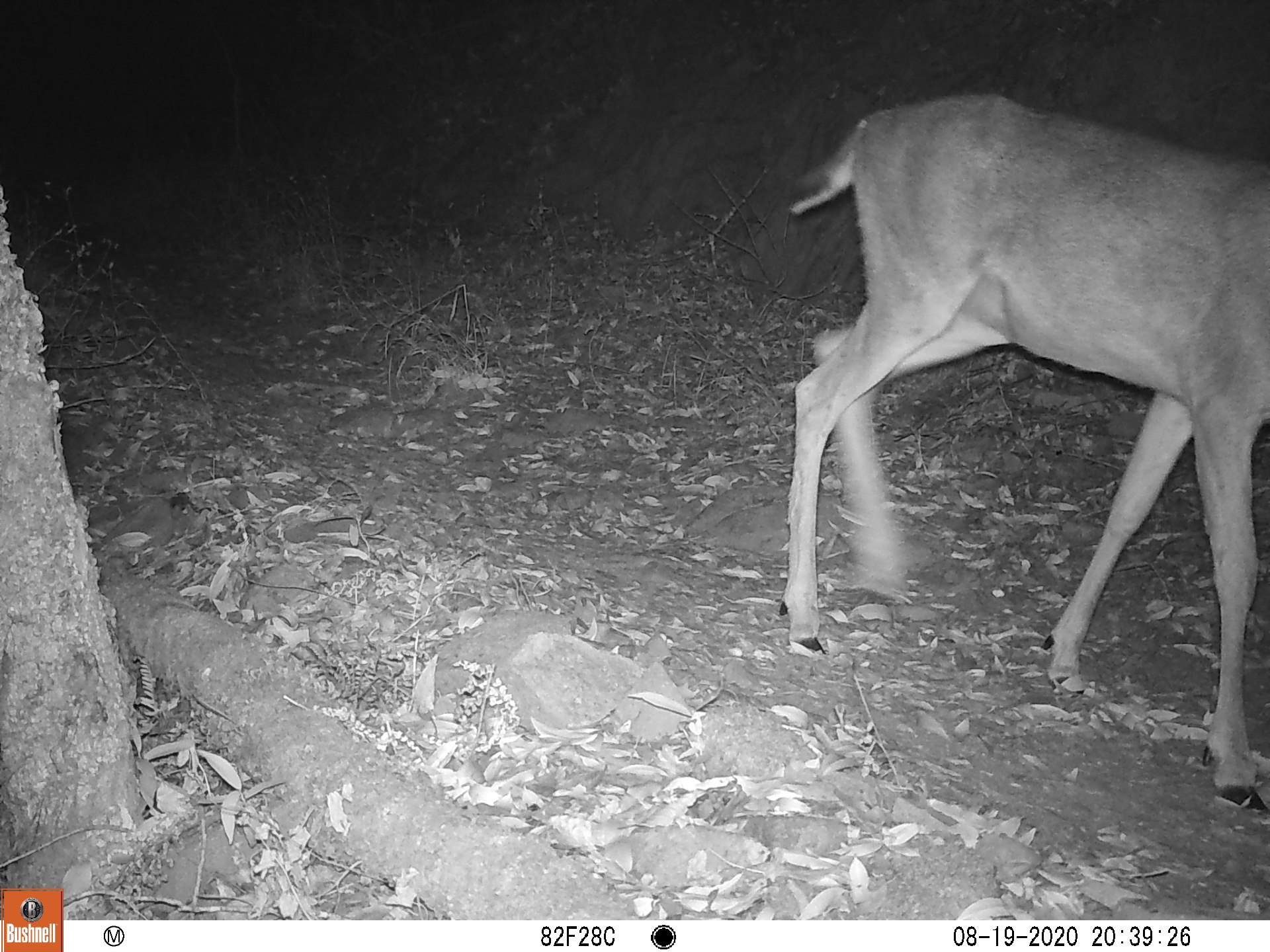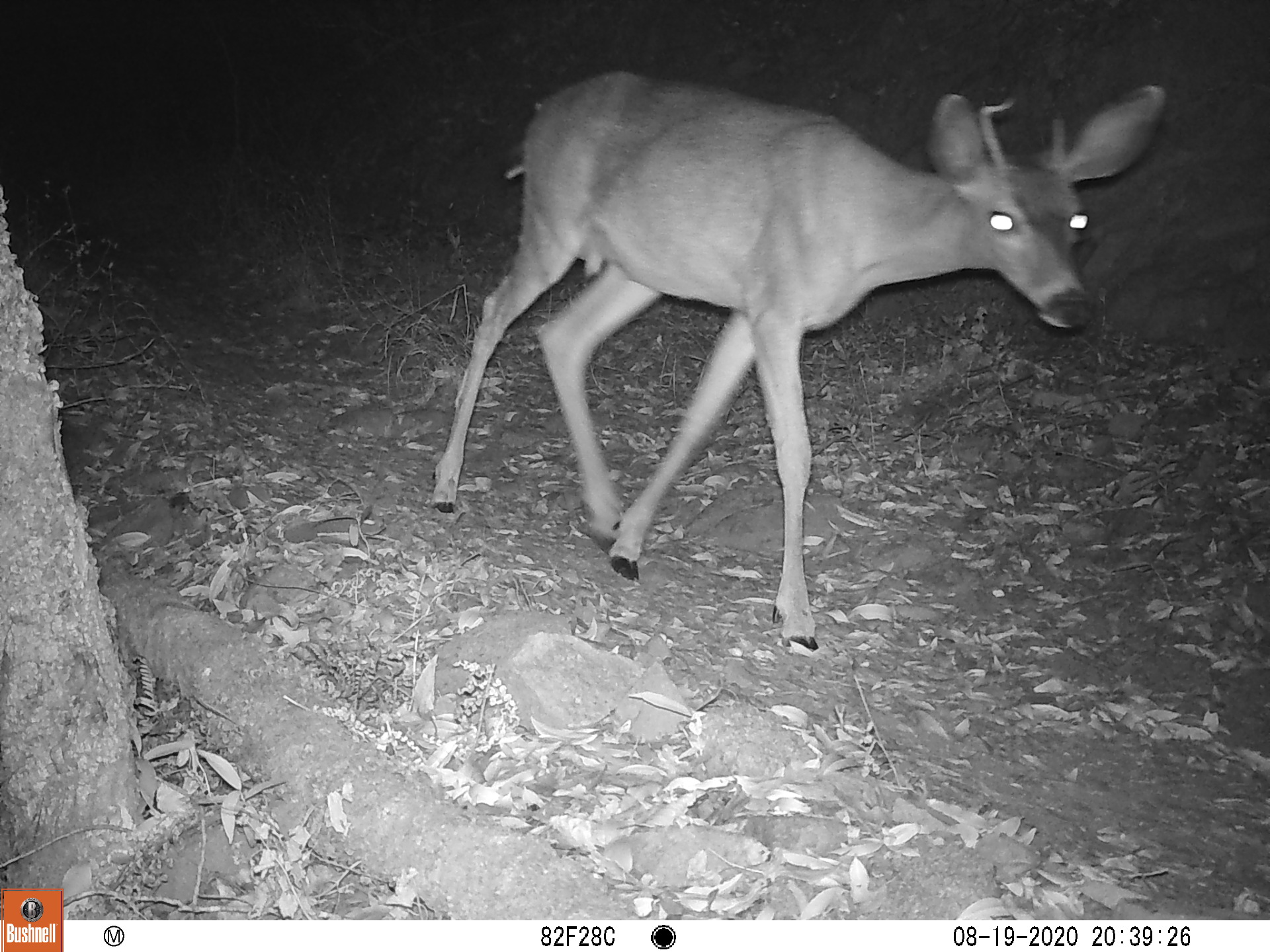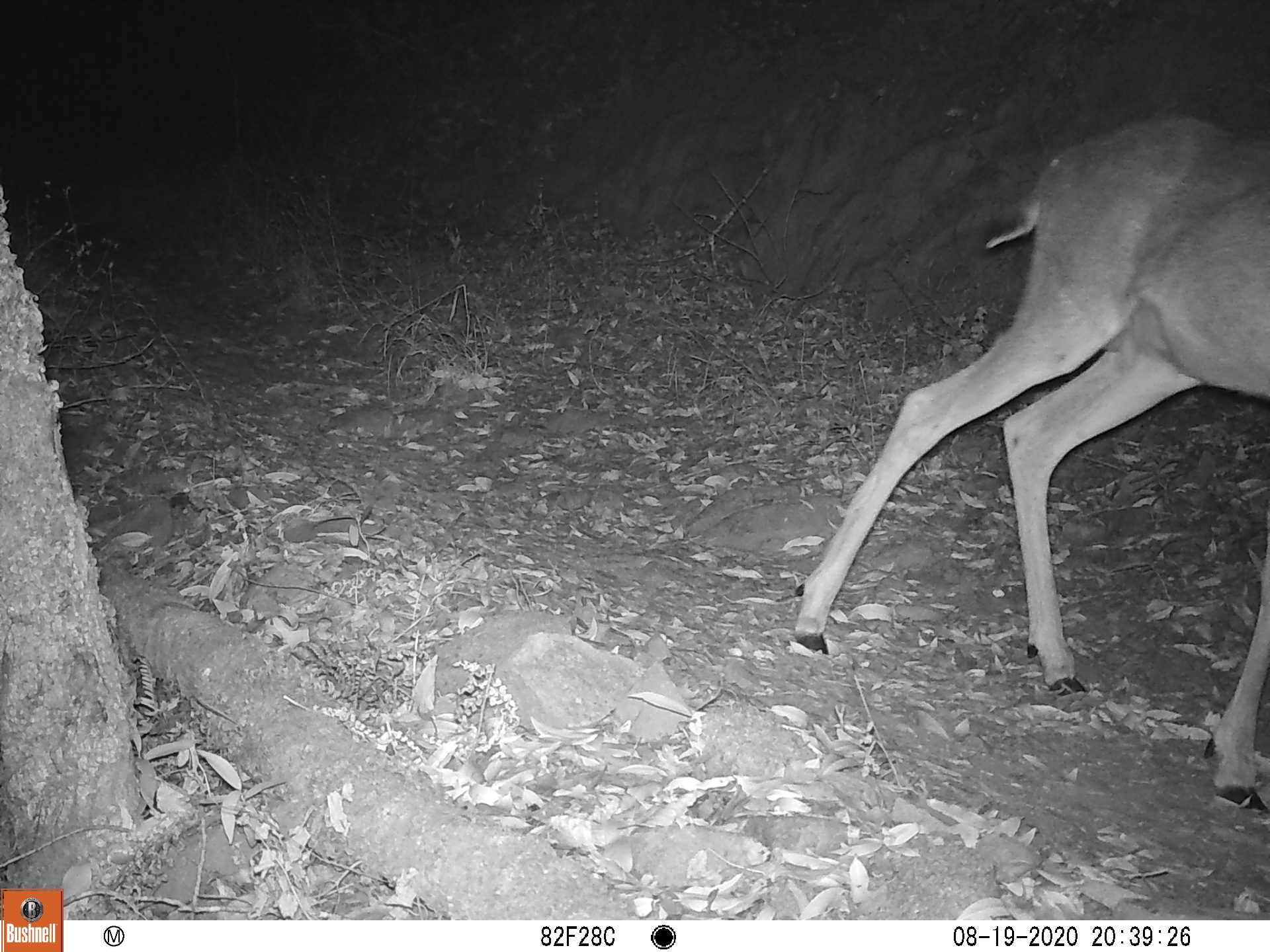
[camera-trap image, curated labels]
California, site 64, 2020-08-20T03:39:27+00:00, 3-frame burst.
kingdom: Animalia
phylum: Chordata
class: Mammalia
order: Artiodactyla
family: Cervidae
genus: Odocoileus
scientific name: Odocoileus hemionus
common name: mule deer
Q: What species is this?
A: Mule deer (Odocoileus hemionus).